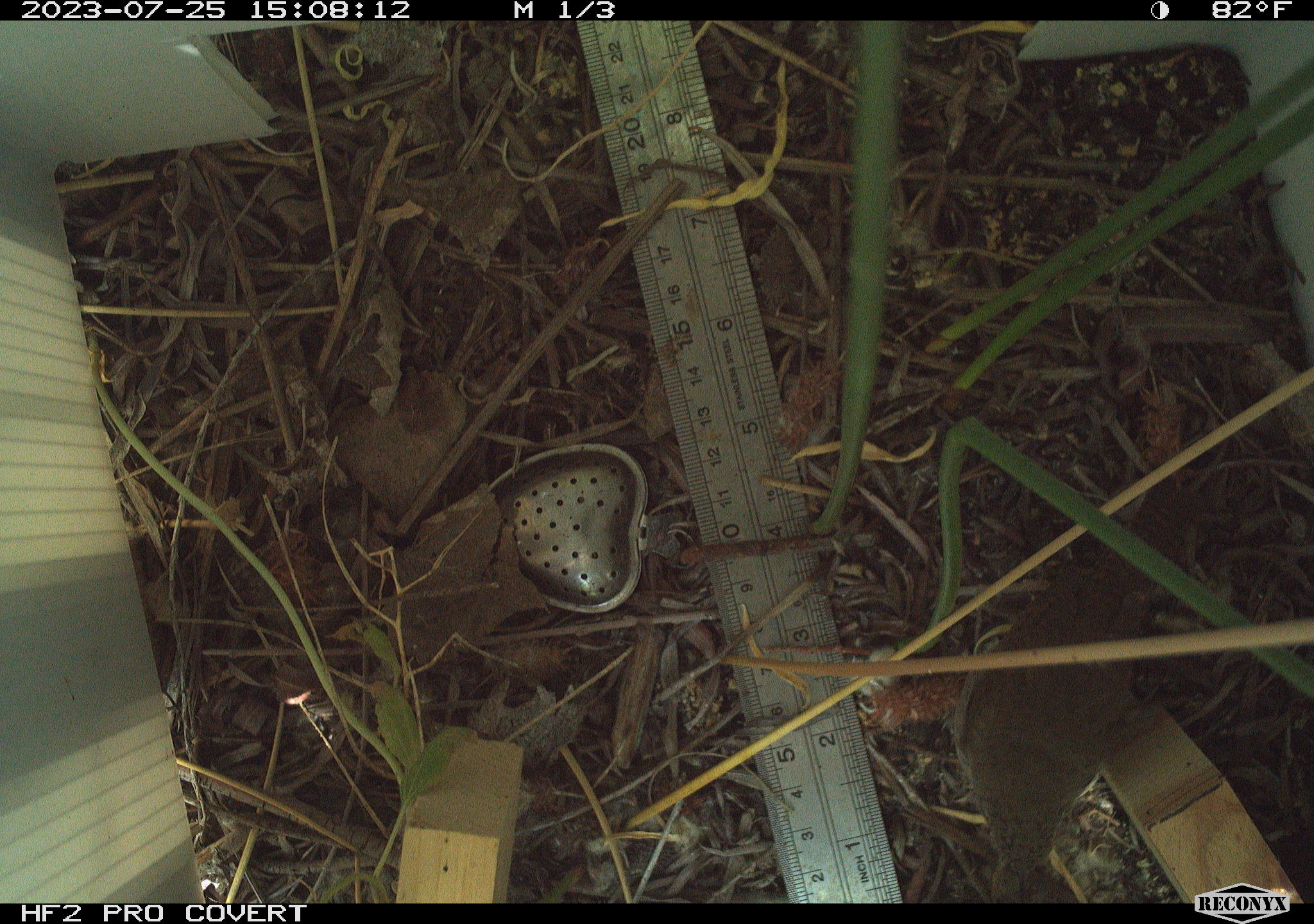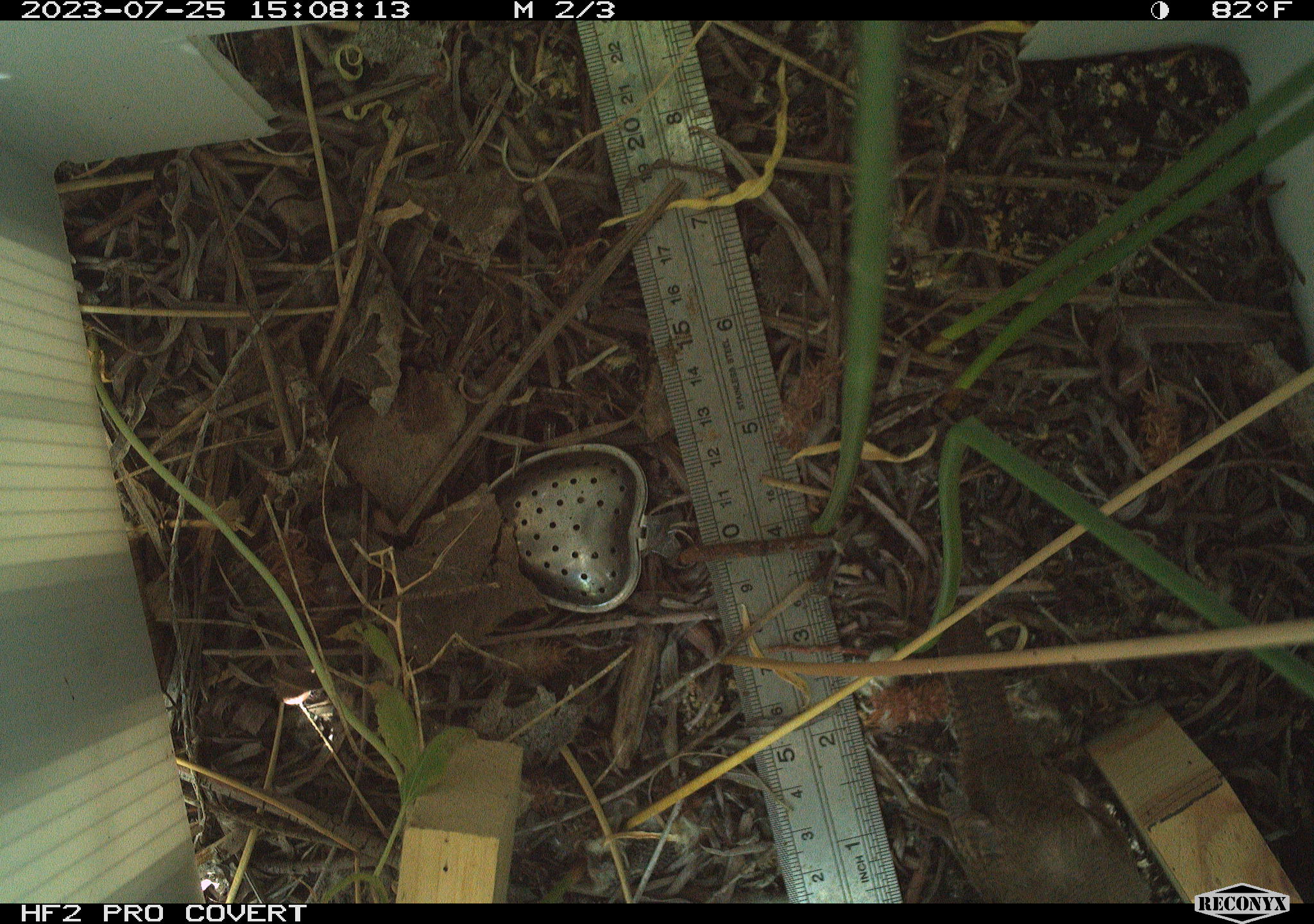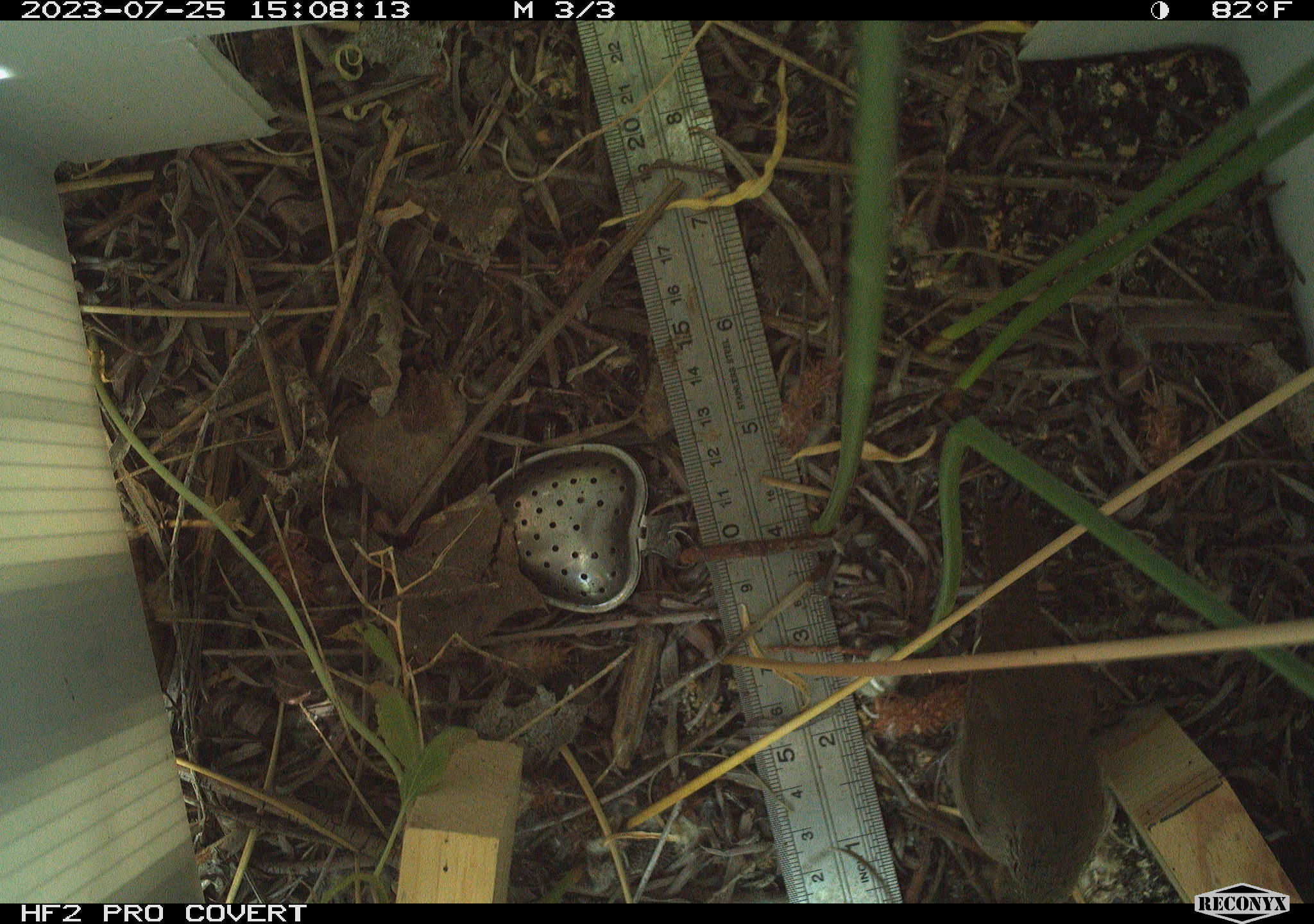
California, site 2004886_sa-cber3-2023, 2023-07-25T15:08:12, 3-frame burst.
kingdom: Animalia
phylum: Chordata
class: Aves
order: Passeriformes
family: Troglodytidae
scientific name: Troglodytidae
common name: wren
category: troglodytidae family